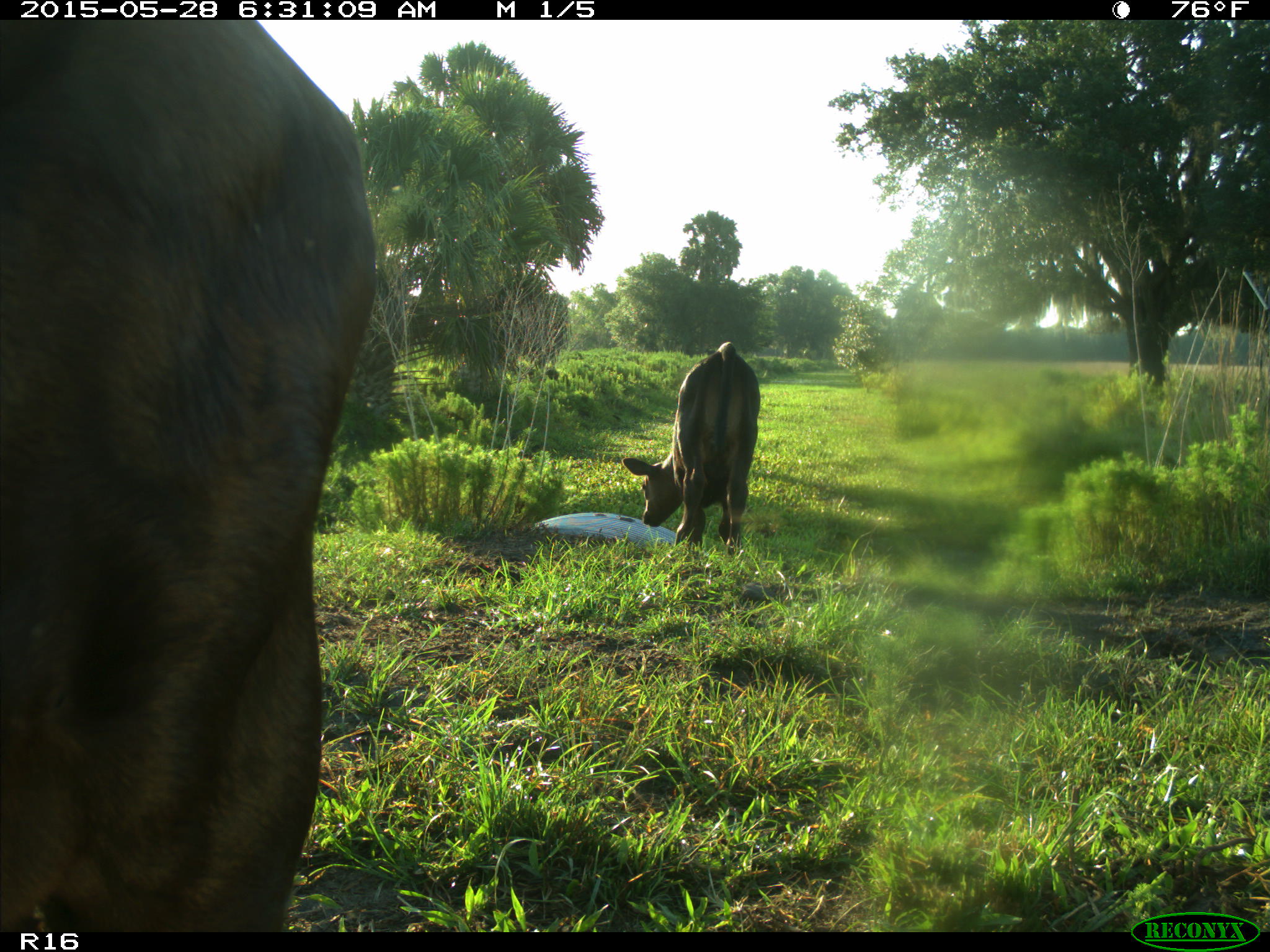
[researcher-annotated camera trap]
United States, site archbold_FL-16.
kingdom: Animalia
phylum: Chordata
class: Mammalia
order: Artiodactyla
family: Bovidae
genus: Bos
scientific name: Bos taurus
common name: domestic cow